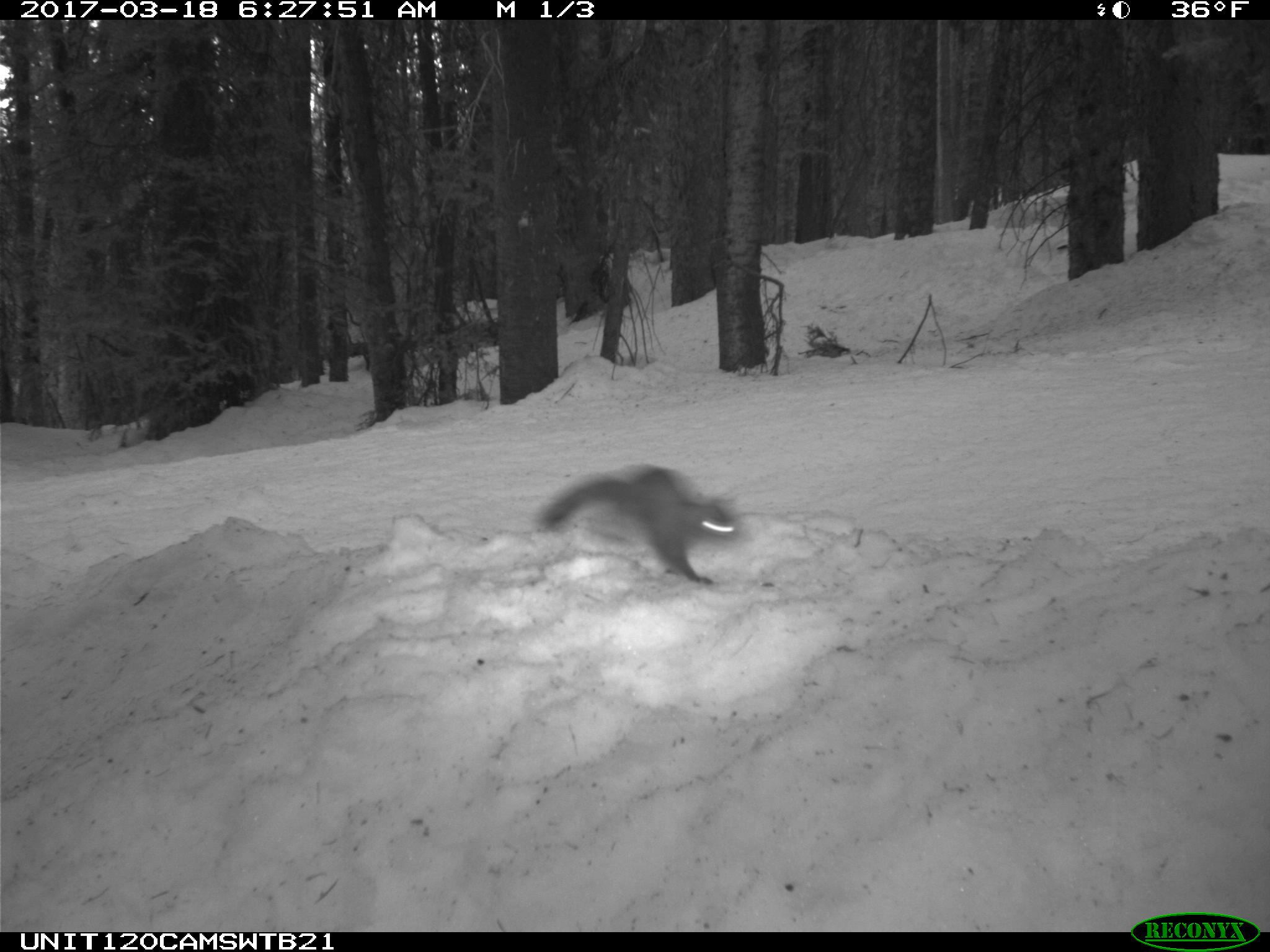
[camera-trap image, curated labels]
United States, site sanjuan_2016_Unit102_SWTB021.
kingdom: Animalia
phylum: Chordata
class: Mammalia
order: Rodentia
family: Sciuridae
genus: Tamiasciurus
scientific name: Tamiasciurus hudsonicus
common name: american red squirrel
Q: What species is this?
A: Tamiasciurus hudsonicus (american red squirrel).